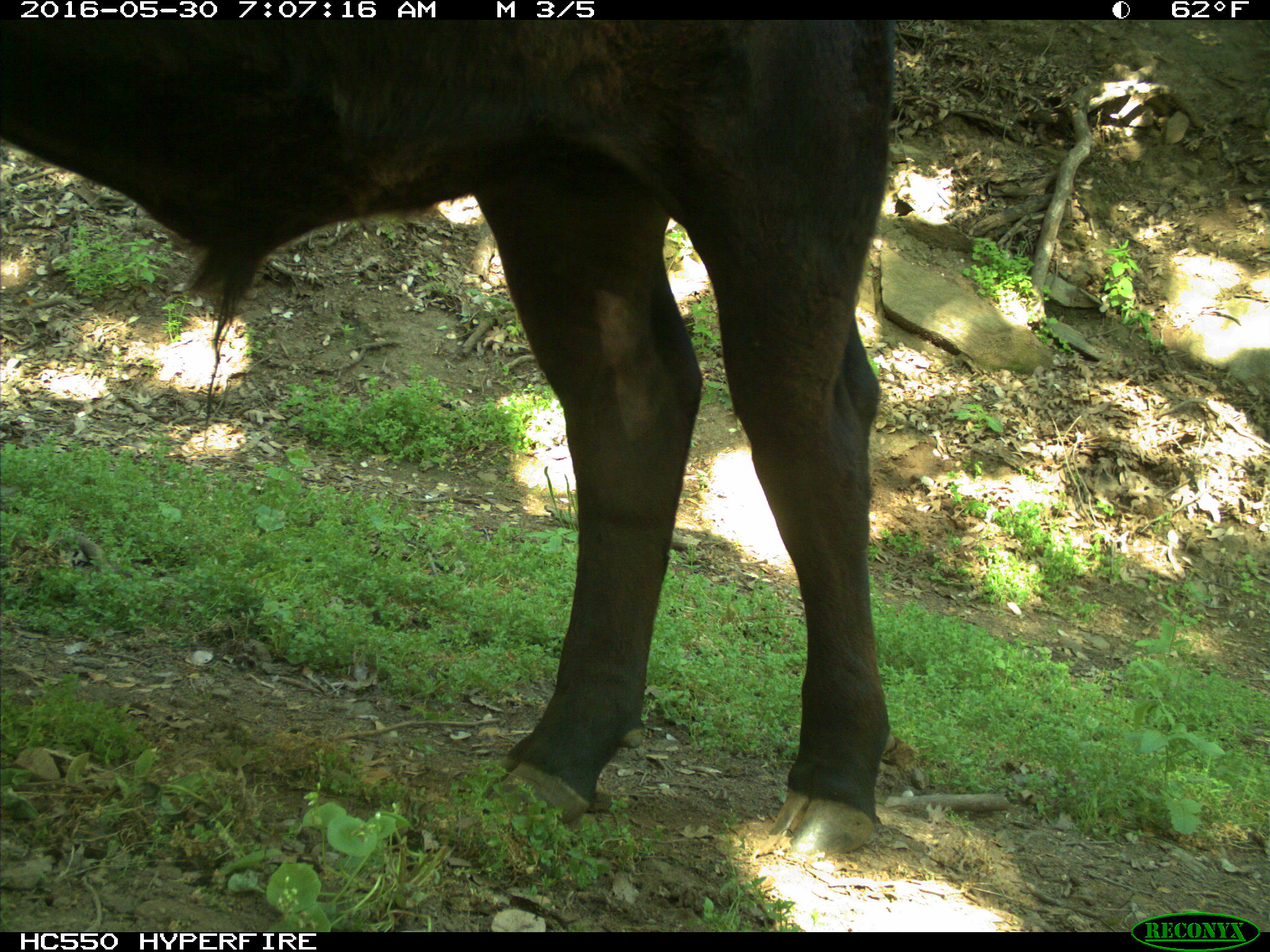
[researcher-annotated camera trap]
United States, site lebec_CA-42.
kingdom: Animalia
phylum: Chordata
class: Mammalia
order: Artiodactyla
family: Bovidae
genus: Bos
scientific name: Bos taurus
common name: domestic cow